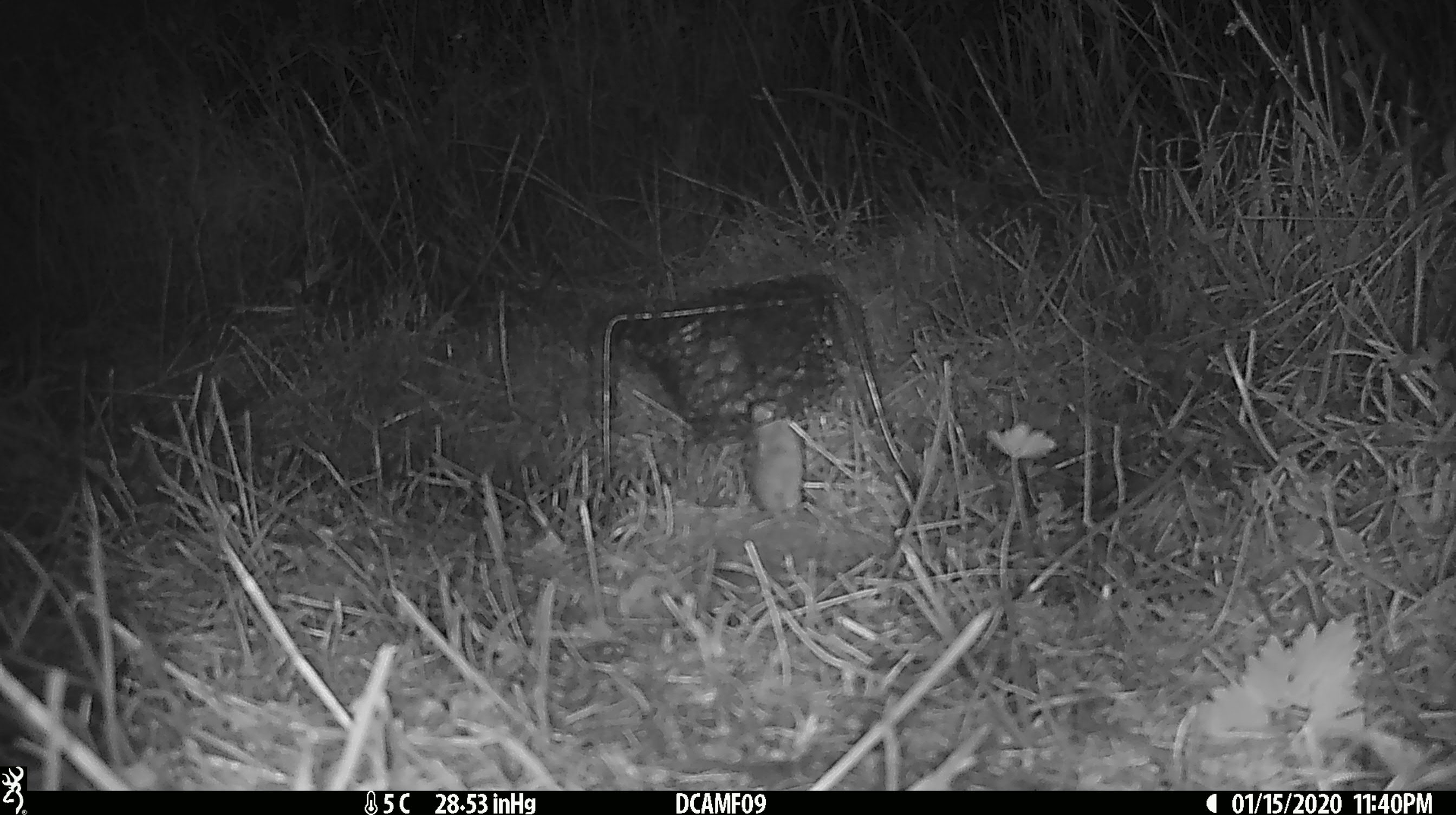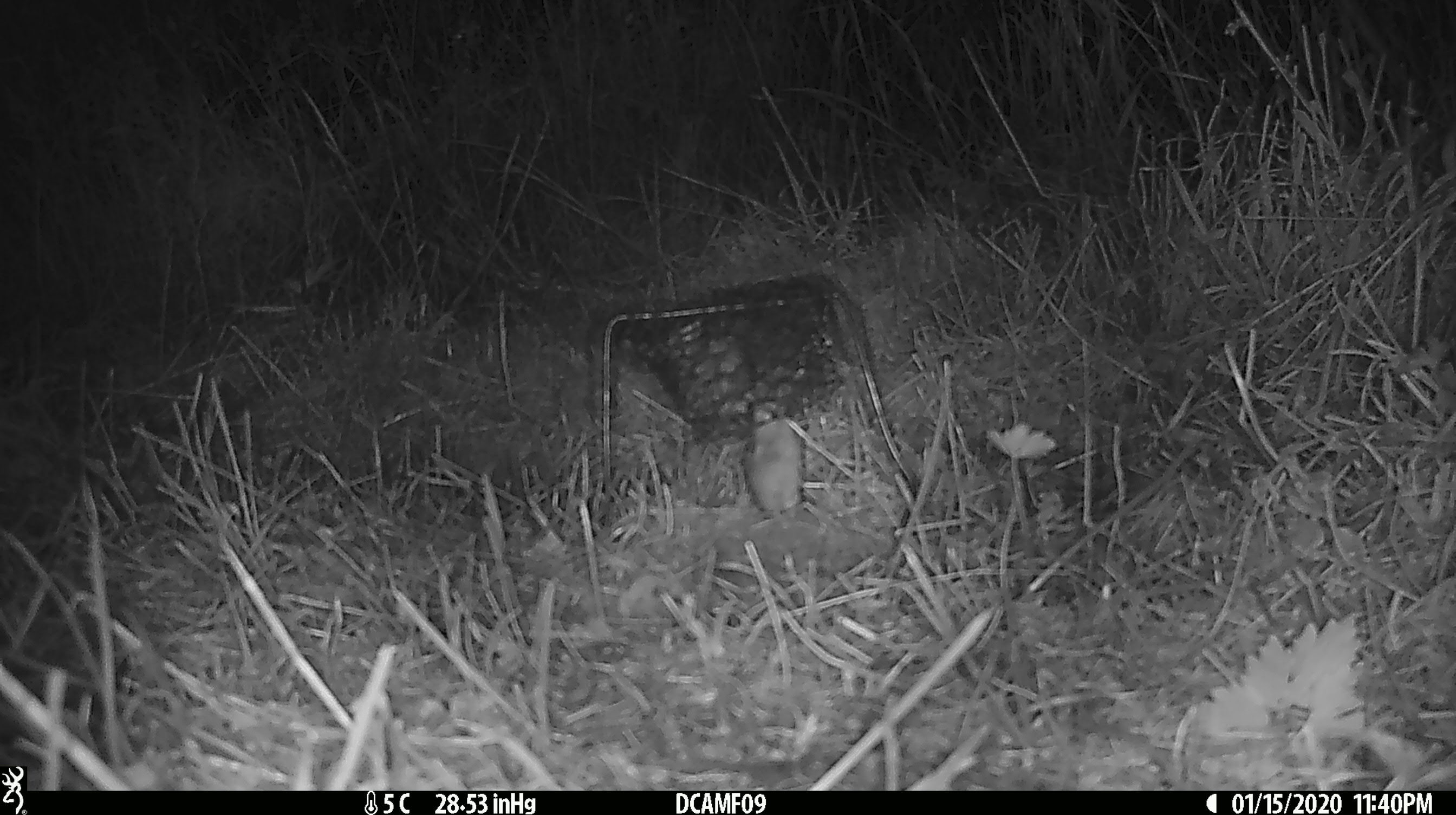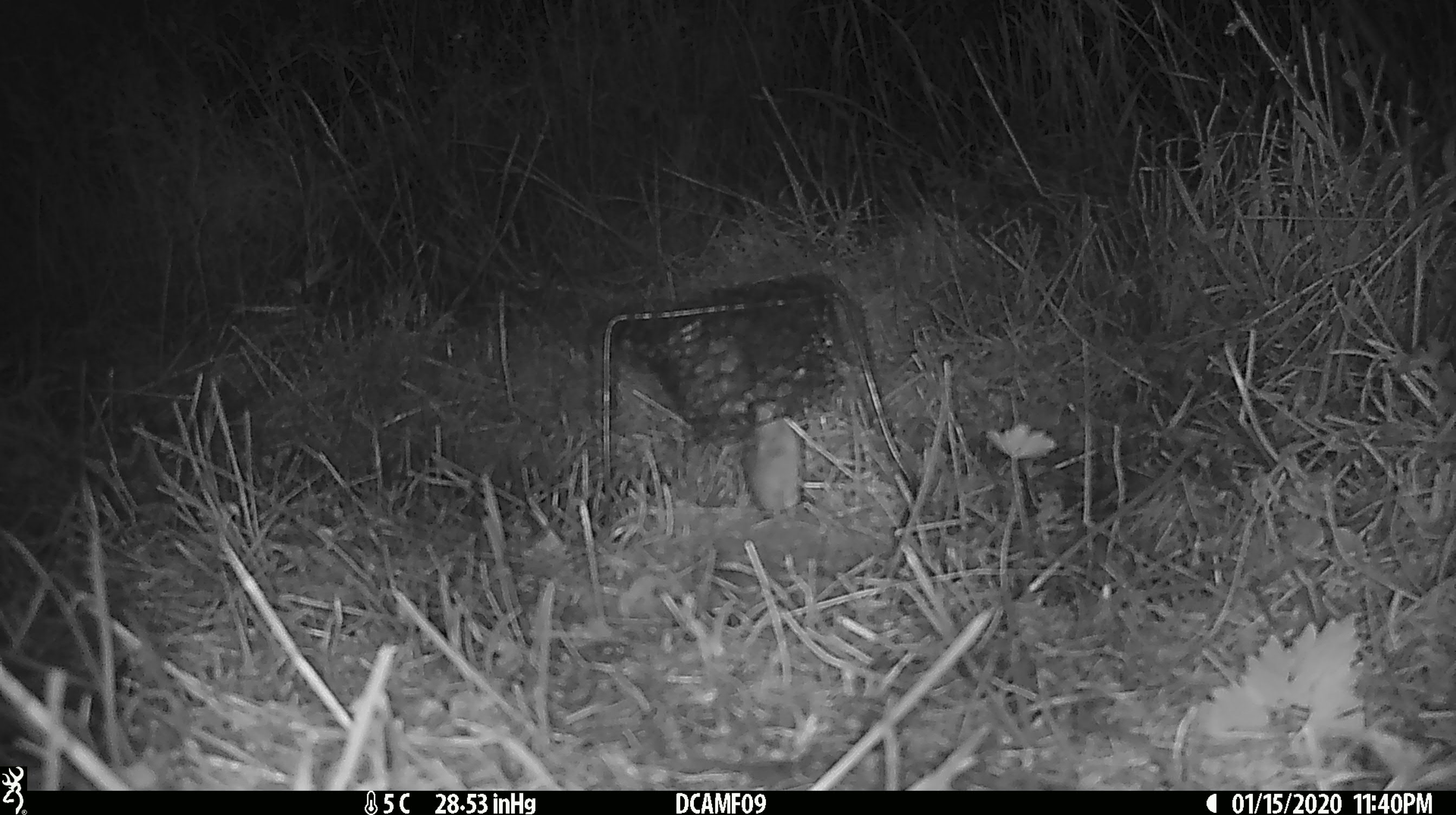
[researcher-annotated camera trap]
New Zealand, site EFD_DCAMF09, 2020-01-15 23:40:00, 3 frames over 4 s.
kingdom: Animalia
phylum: Chordata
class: Mammalia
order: Rodentia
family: Muridae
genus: Mus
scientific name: Mus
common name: mouse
Mouse (Mus).